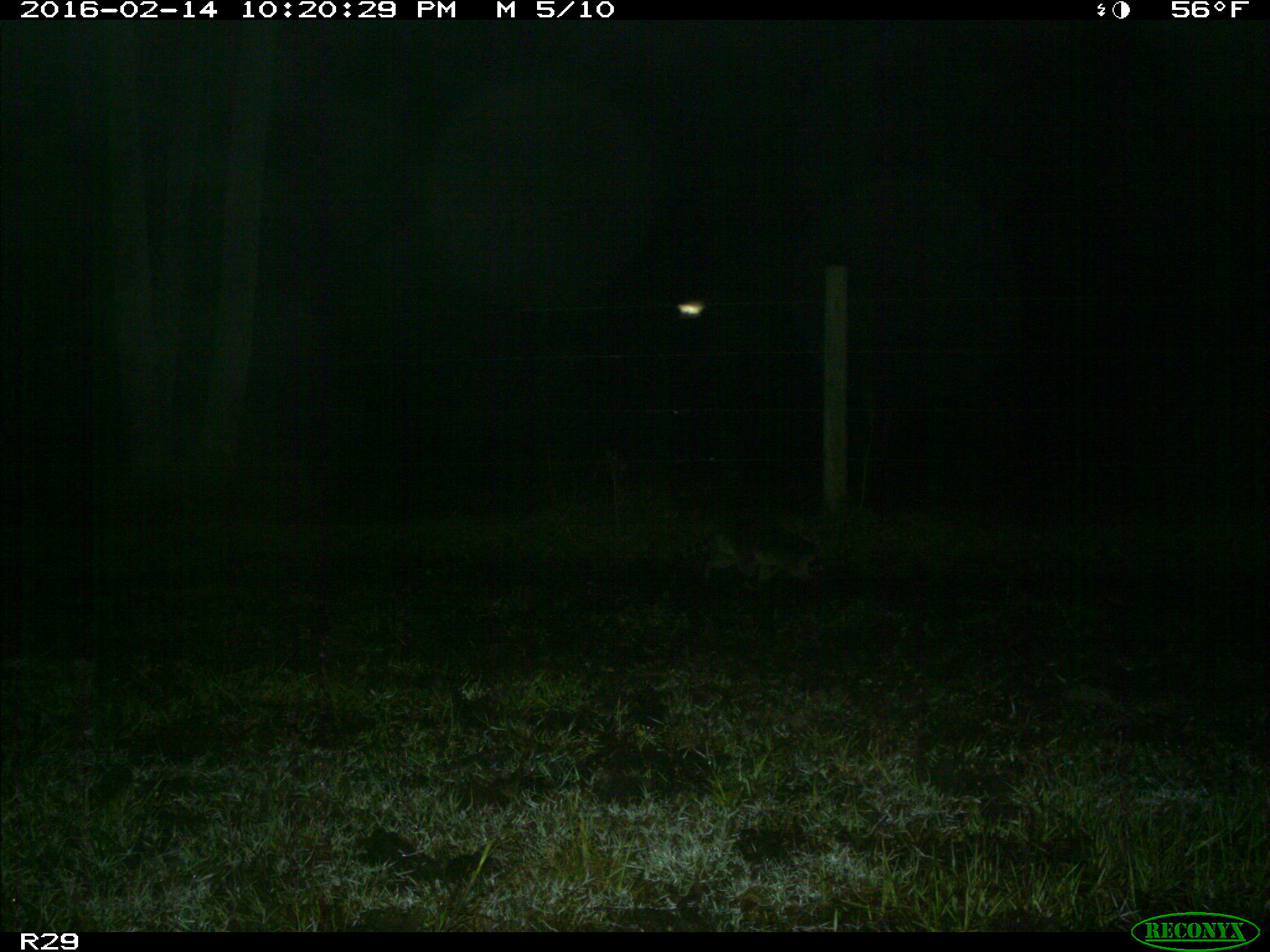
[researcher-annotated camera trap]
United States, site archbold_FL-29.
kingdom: Animalia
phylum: Chordata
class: Mammalia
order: Carnivora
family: Procyonidae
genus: Procyon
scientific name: Procyon lotor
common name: common raccoon